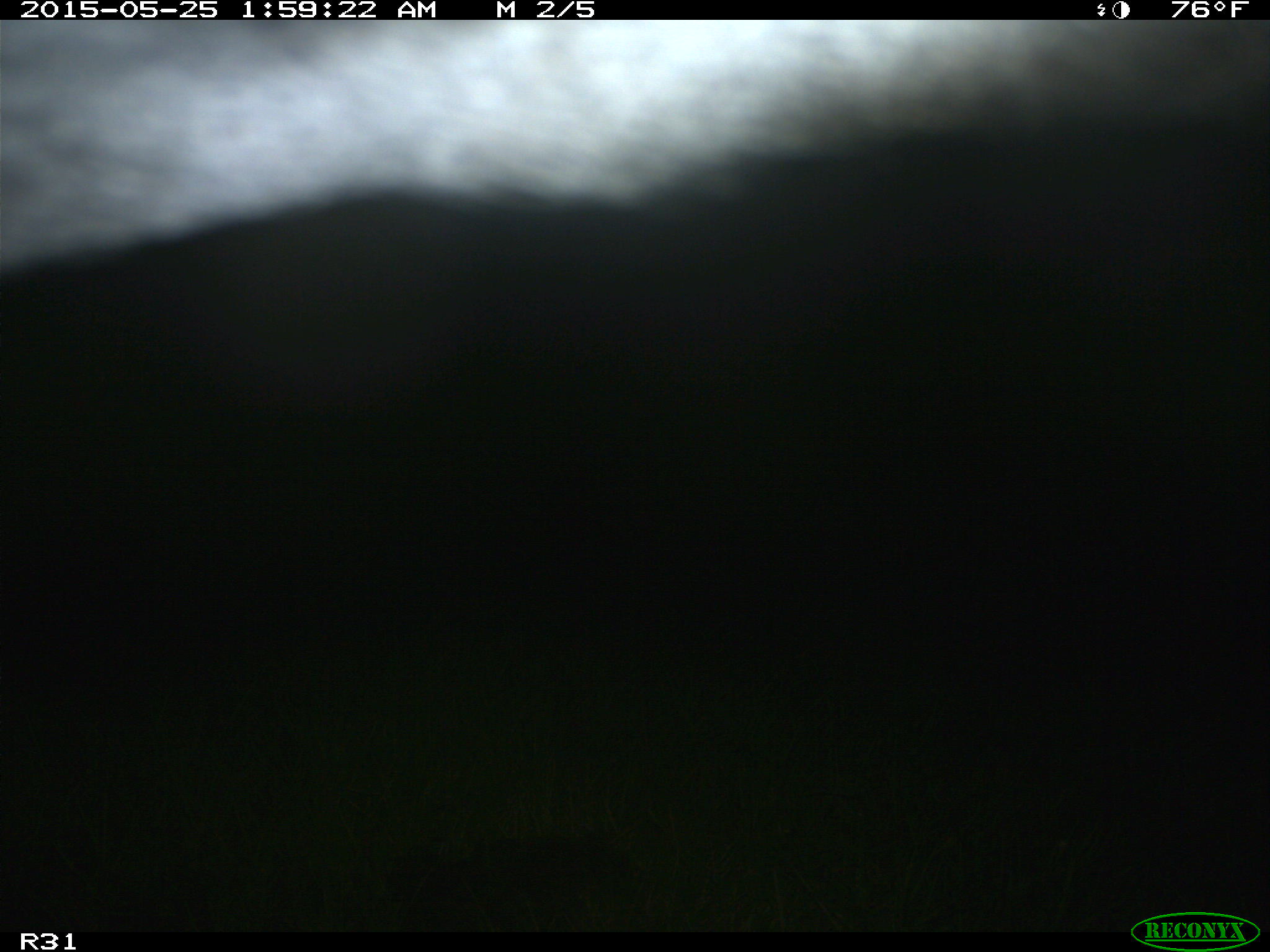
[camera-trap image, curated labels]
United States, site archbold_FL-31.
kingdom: Animalia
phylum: Chordata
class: Mammalia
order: Artiodactyla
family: Bovidae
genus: Bos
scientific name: Bos taurus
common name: domestic cow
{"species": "Bos taurus (domestic cow)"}